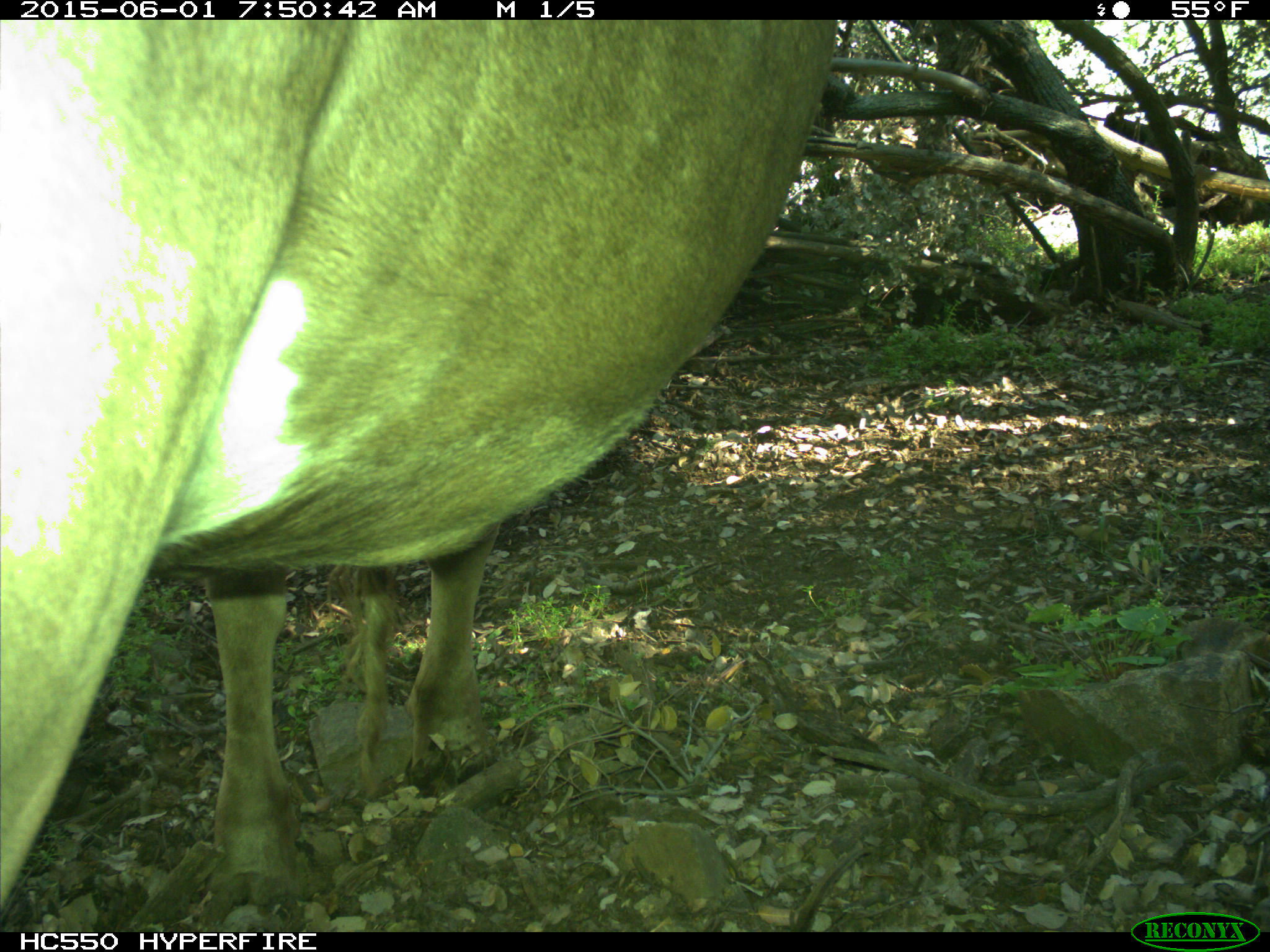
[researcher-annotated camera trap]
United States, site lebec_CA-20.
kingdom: Animalia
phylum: Chordata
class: Mammalia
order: Artiodactyla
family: Bovidae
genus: Bos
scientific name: Bos taurus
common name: domestic cow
Bos taurus (domestic cow).